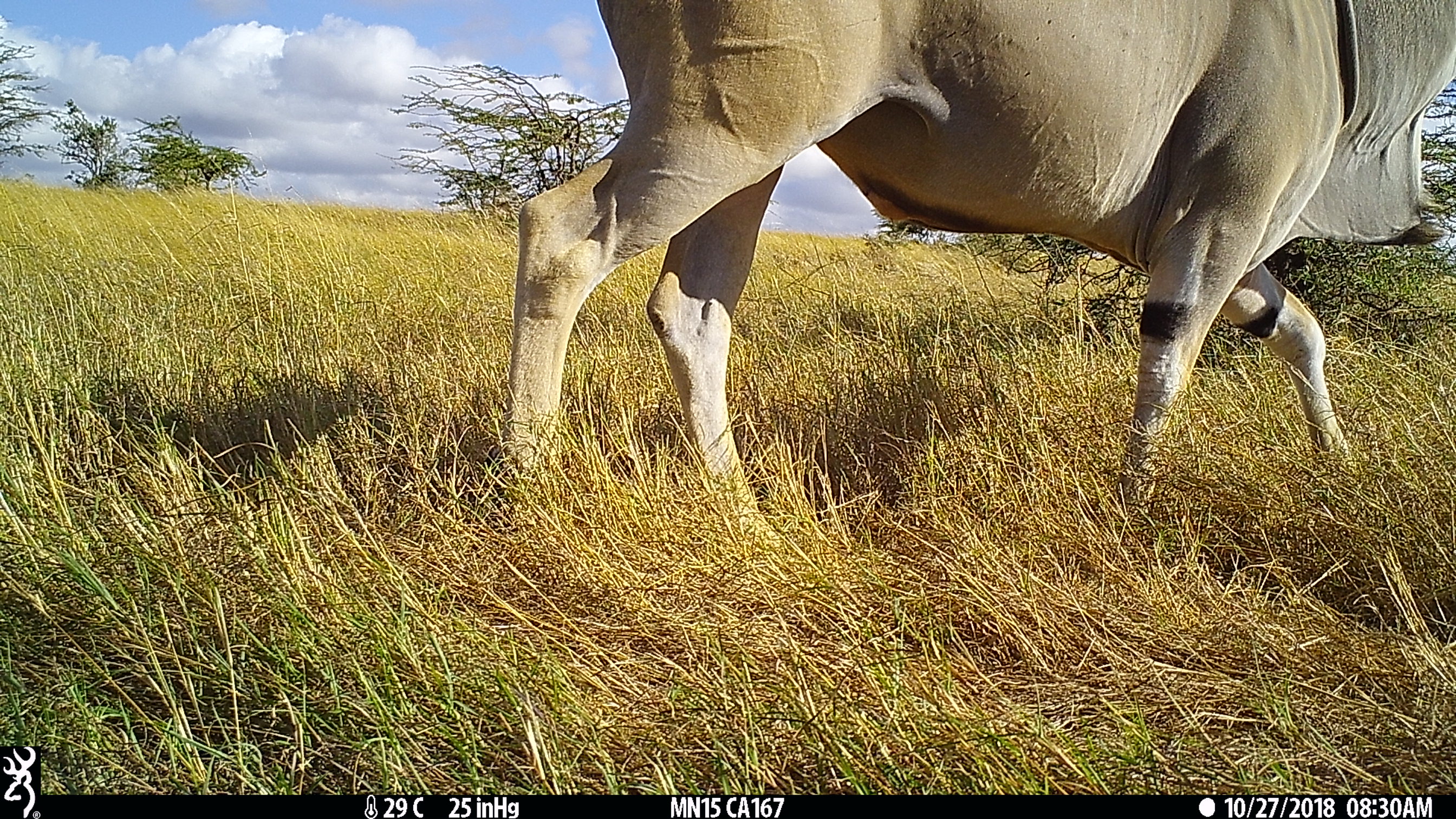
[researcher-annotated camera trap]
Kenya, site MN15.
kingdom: Animalia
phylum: Chordata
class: Mammalia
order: Artiodactyla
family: Bovidae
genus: Tragelaphus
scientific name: Tragelaphus oryx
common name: eland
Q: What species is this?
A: Eland (Tragelaphus oryx).